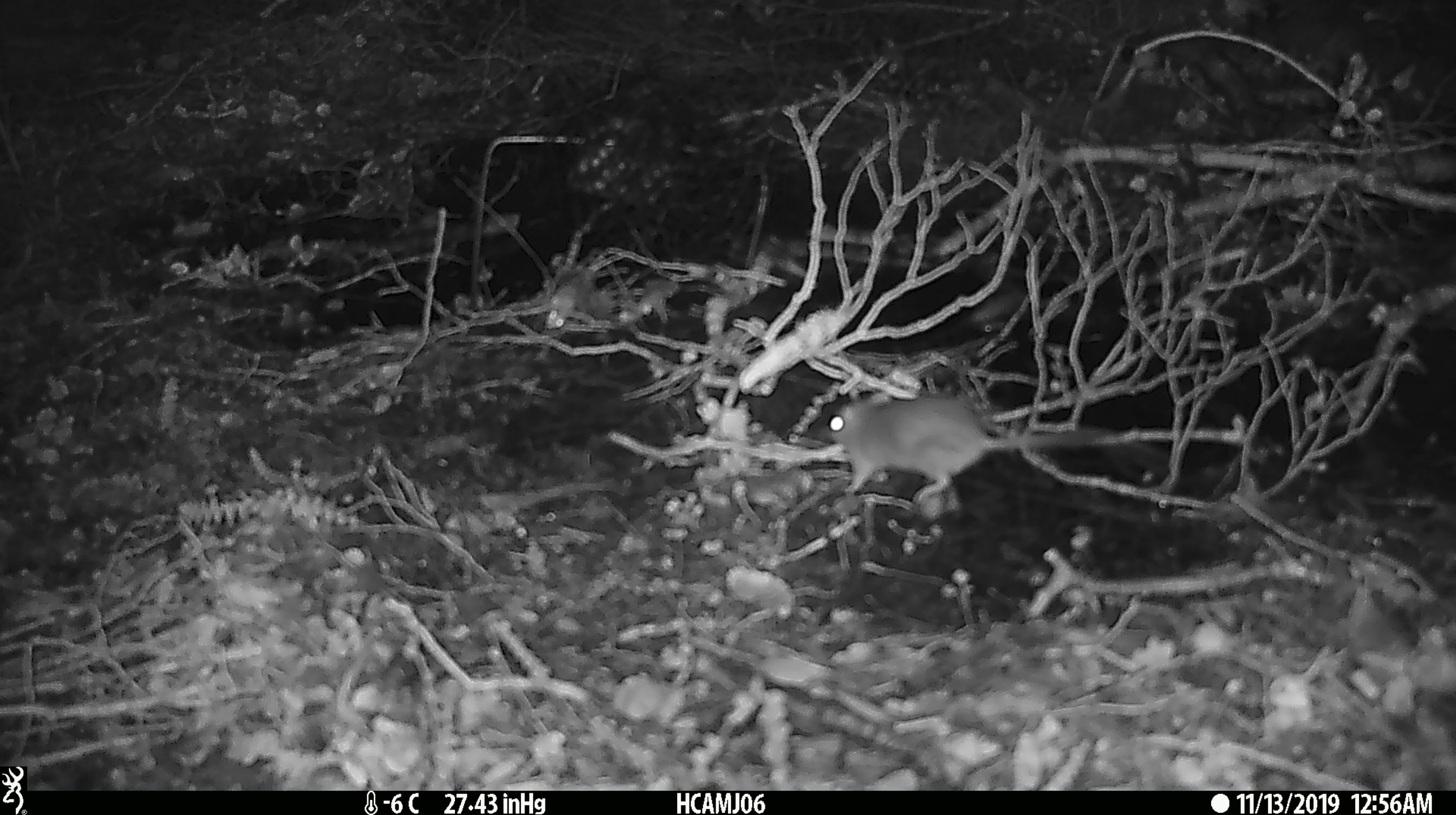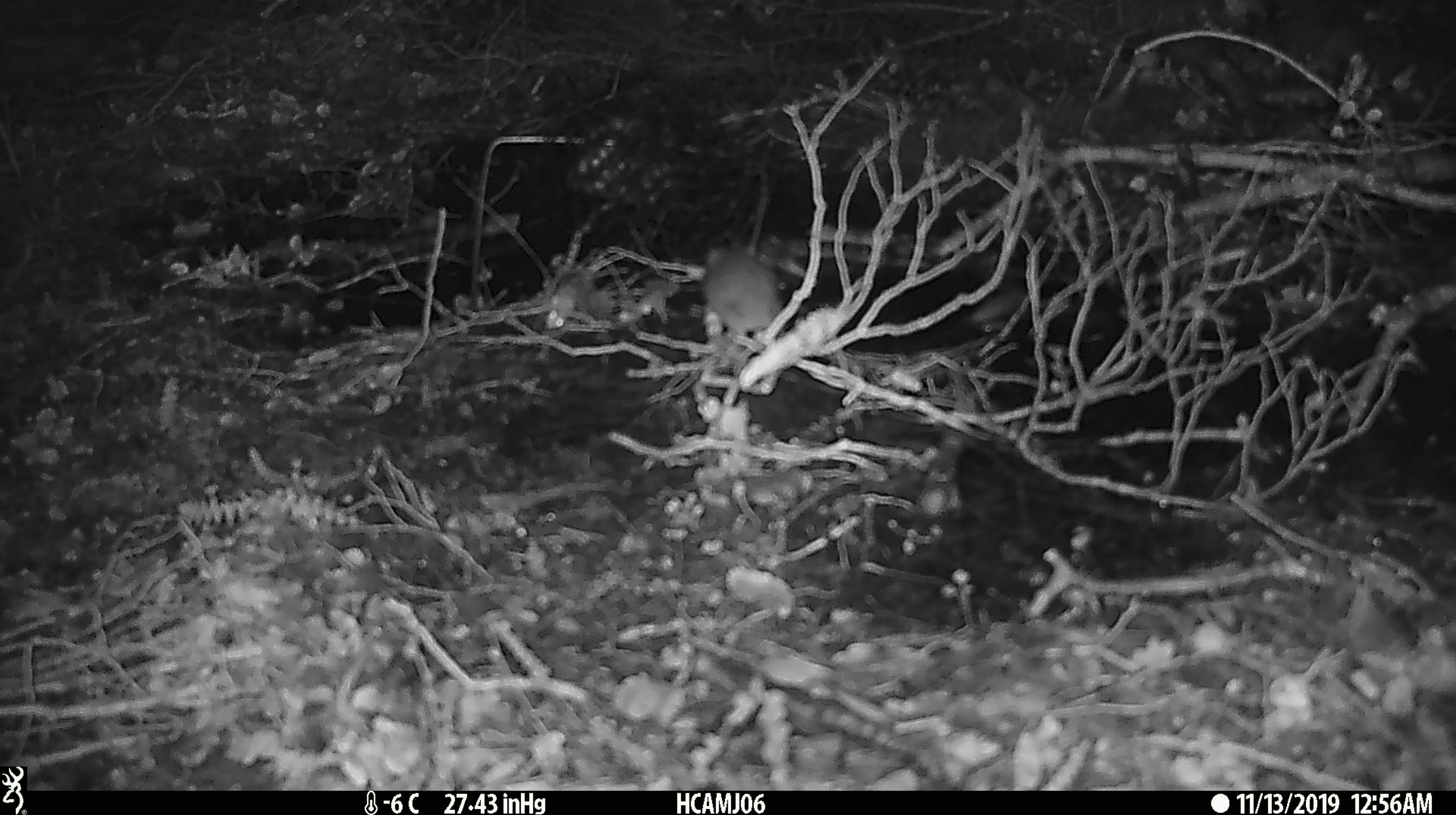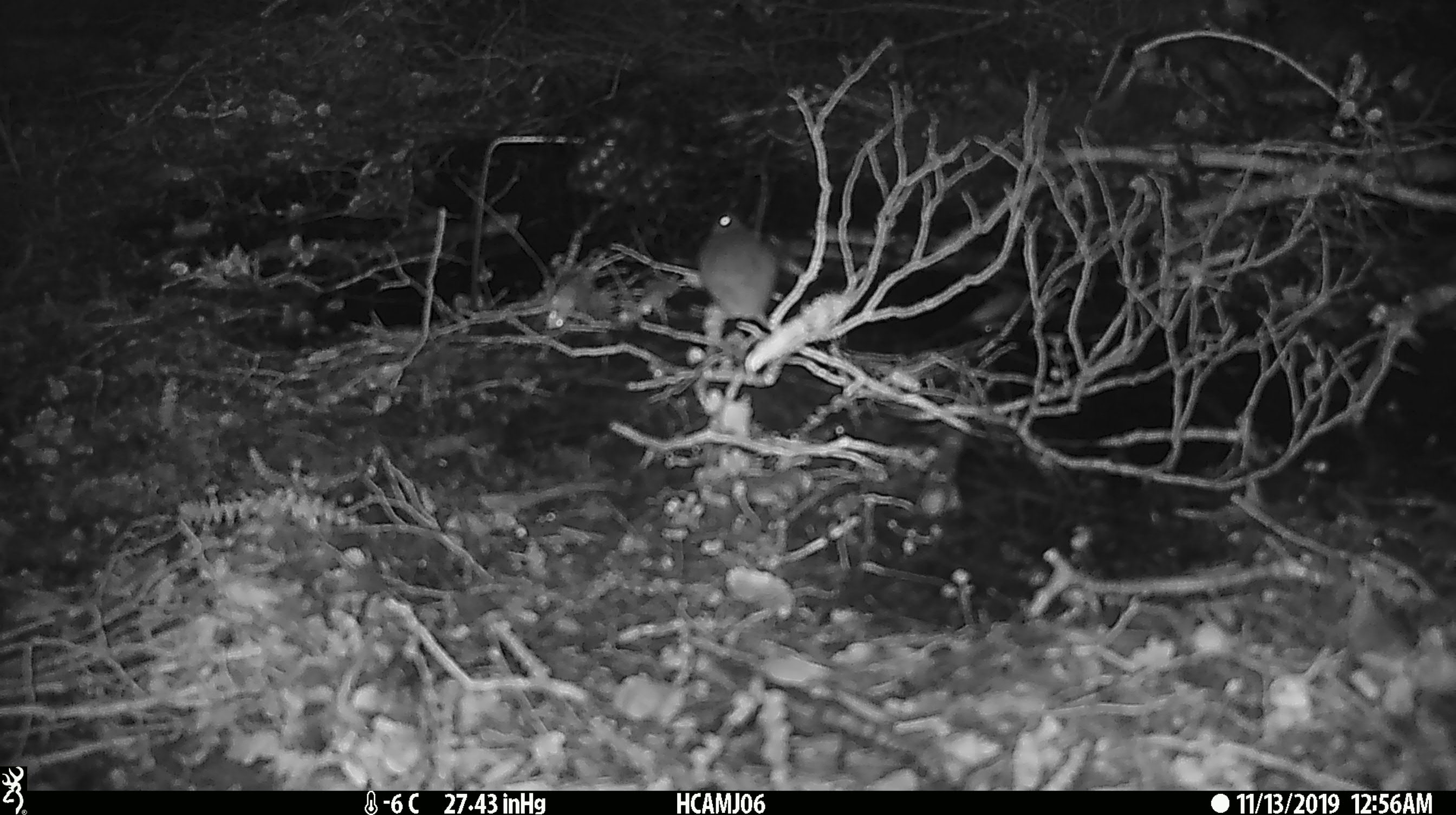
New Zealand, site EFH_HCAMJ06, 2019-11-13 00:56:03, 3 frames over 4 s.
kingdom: Animalia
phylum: Chordata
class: Mammalia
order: Rodentia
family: Muridae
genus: Mus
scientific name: Mus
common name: mouse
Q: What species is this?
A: Mouse (Mus).